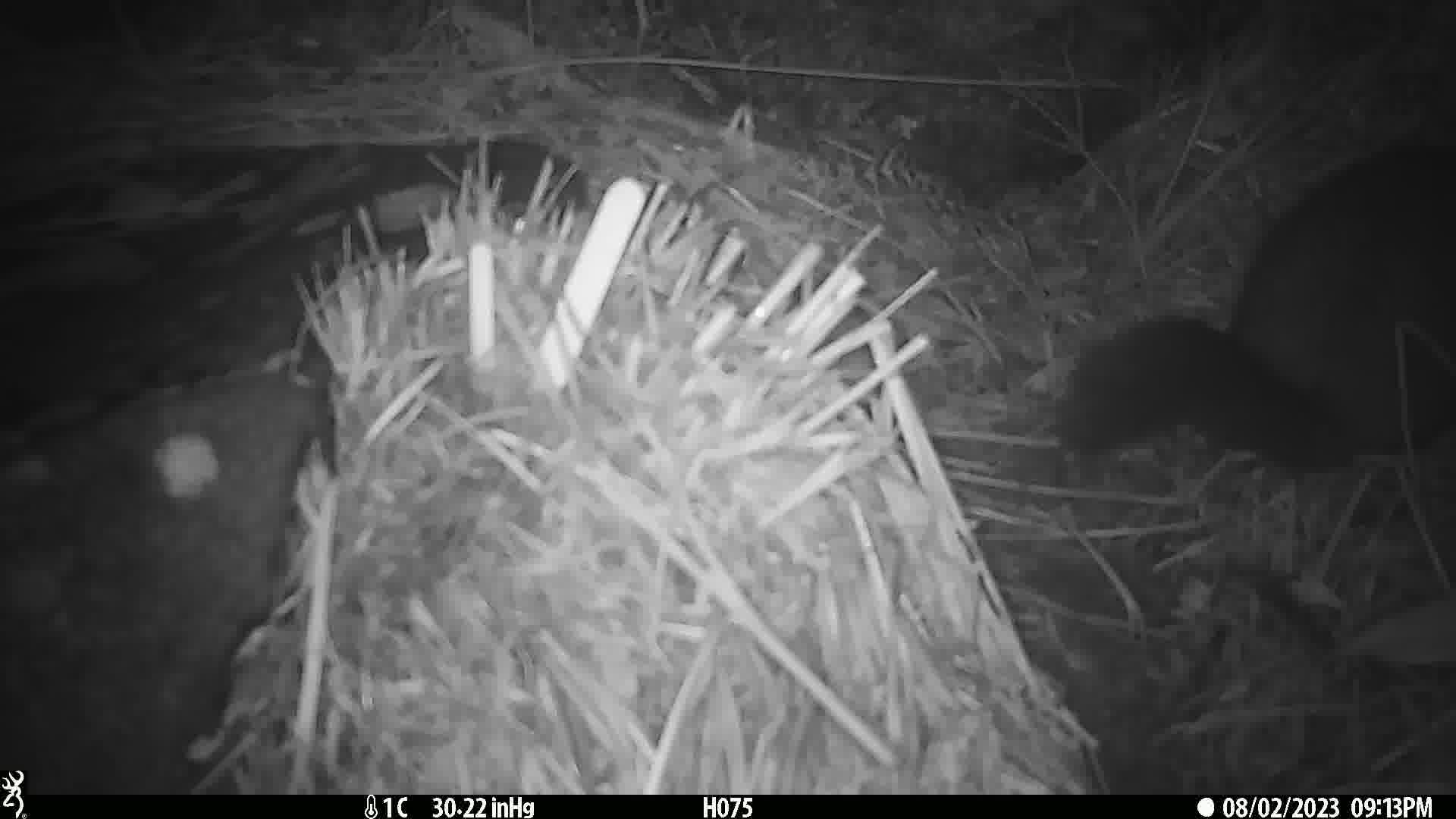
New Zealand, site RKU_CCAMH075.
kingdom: Animalia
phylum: Chordata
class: Mammalia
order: Diprotodontia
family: Phalangeridae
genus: Trichosurus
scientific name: Trichosurus vulpecula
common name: common brushtail possum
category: possum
Possum (common brushtail possum) (Trichosurus vulpecula).